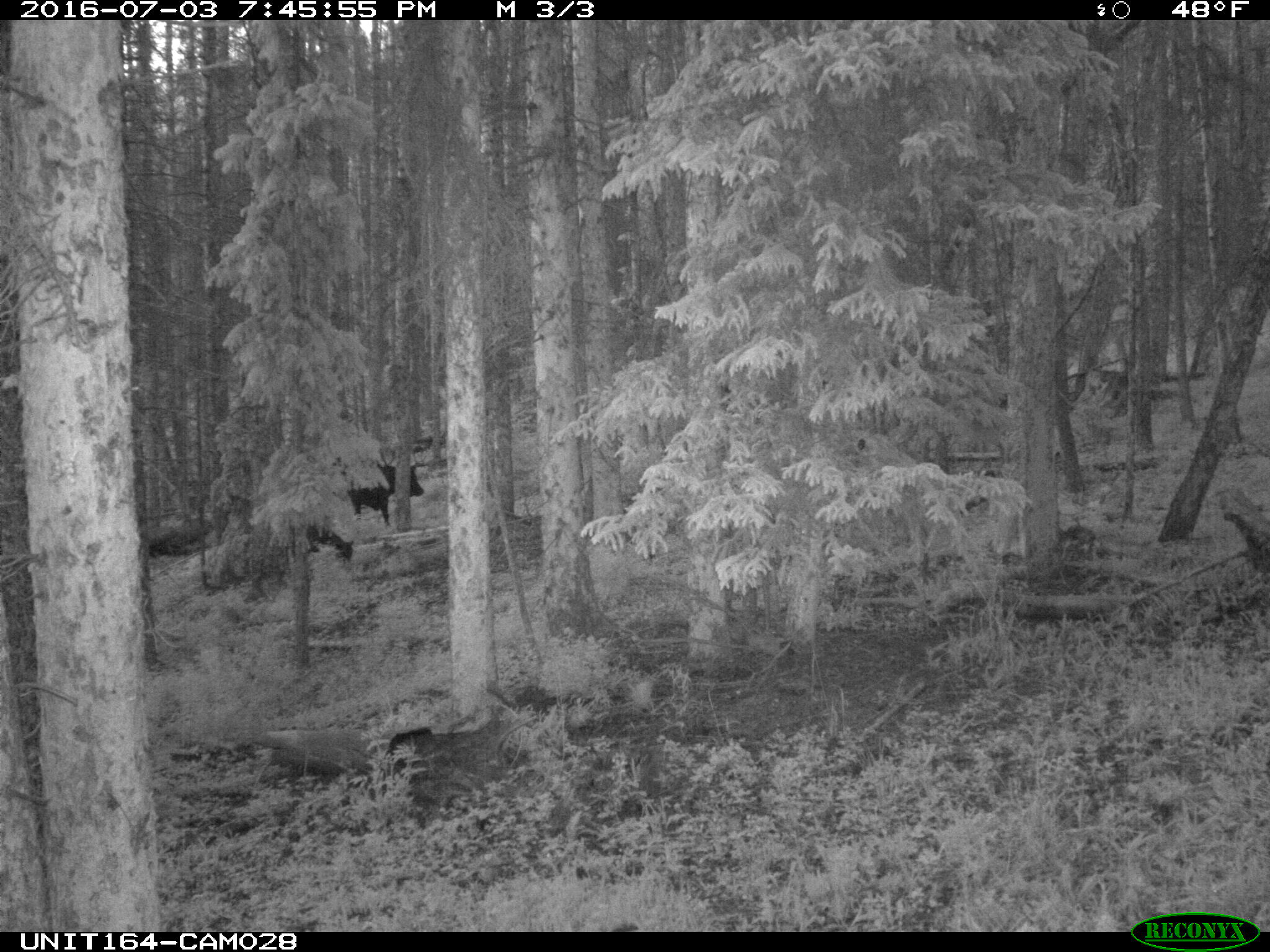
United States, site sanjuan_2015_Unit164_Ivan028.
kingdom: Animalia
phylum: Chordata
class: Mammalia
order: Artiodactyla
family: Bovidae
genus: Bos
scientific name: Bos taurus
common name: domestic cow